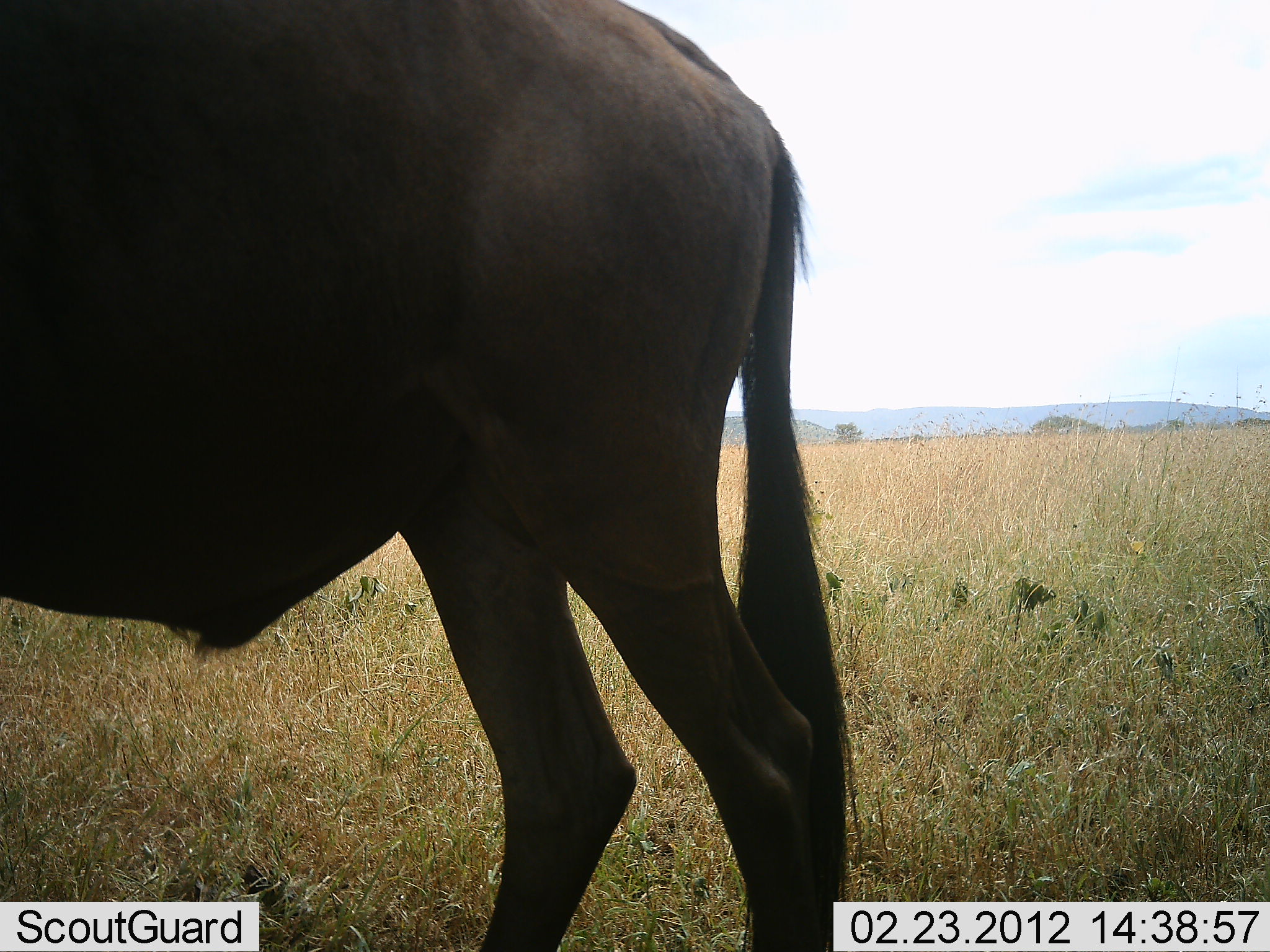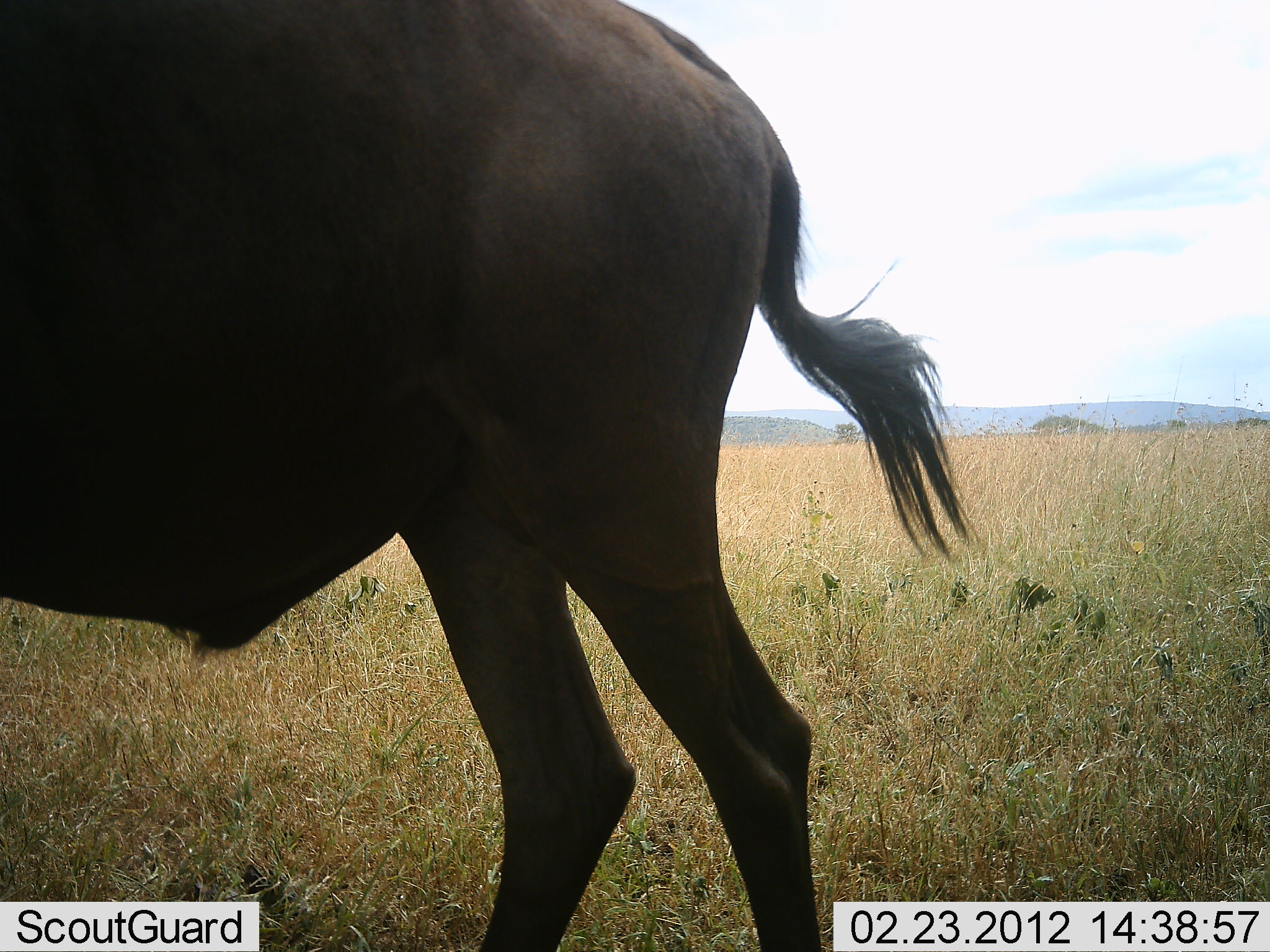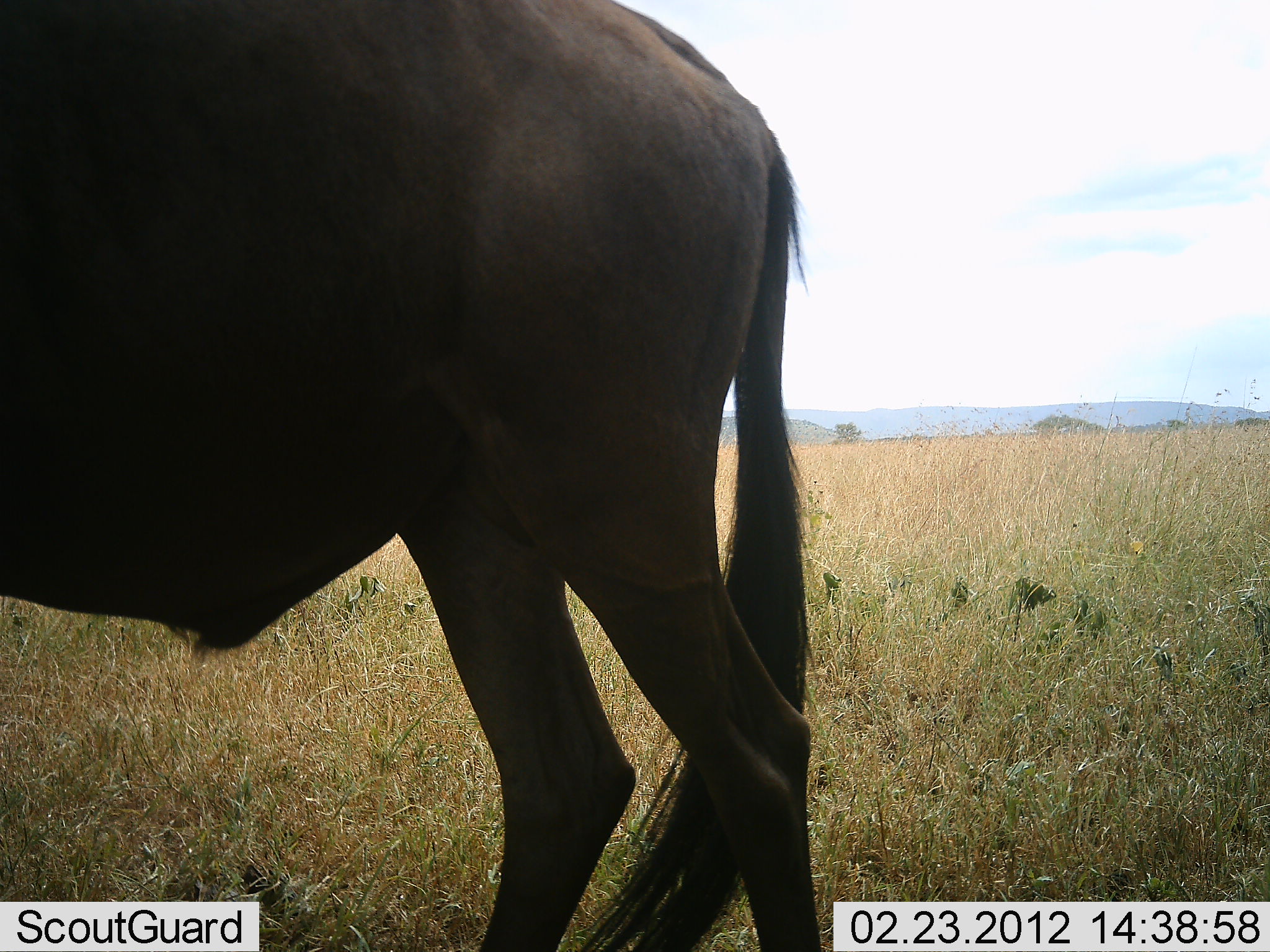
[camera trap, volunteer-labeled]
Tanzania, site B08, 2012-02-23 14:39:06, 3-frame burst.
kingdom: Animalia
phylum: Chordata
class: Mammalia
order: Artiodactyla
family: Bovidae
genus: Connochaetes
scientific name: Connochaetes taurinus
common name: blue wildebeest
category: wildebeest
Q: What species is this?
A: Wildebeest (blue wildebeest) (Connochaetes taurinus).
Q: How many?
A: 1.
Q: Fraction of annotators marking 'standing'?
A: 100%.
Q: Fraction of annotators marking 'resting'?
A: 0%.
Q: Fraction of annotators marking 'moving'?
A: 0%.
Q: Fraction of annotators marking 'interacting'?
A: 0%.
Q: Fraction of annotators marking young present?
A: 0%.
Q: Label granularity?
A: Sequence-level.